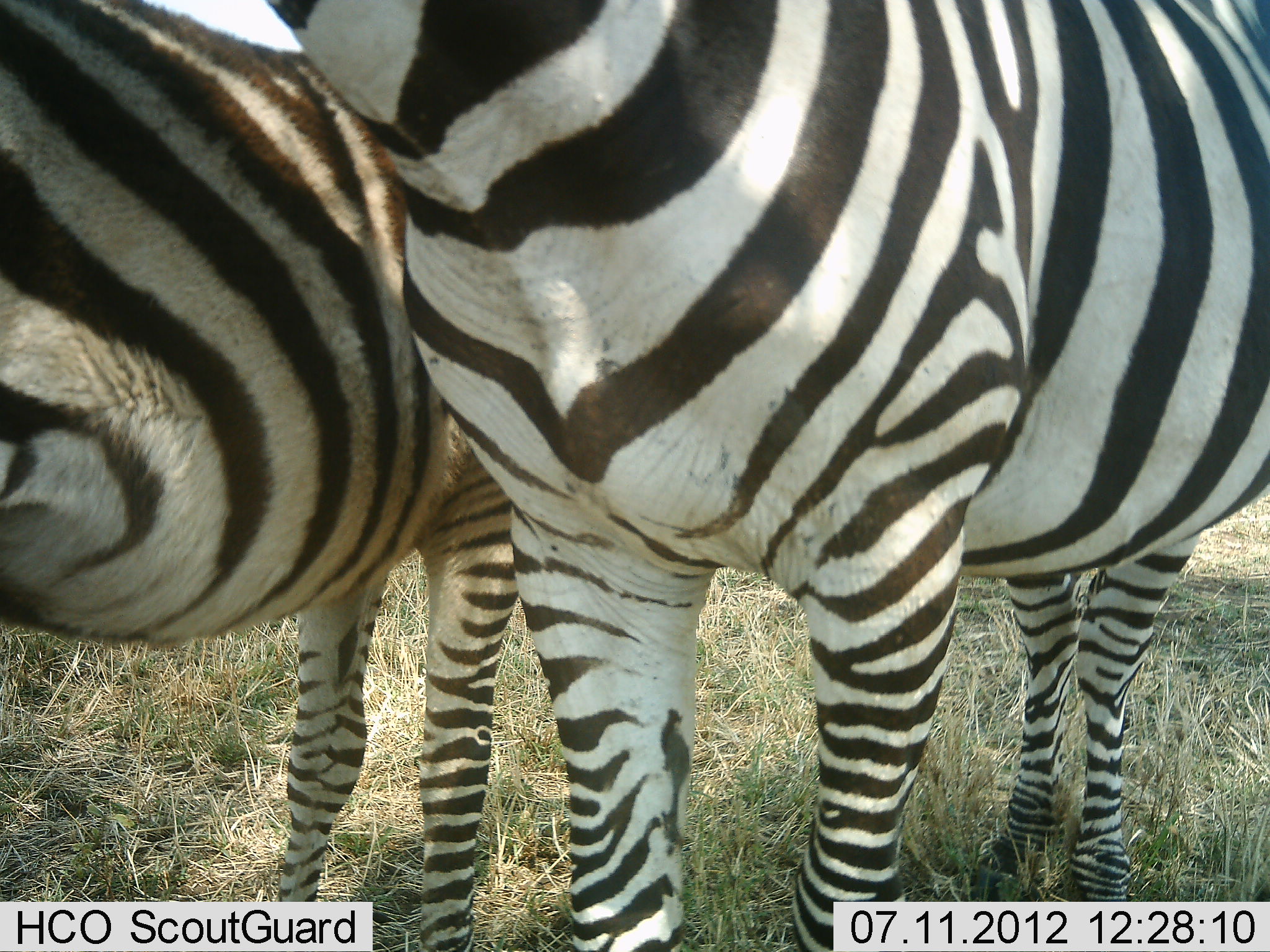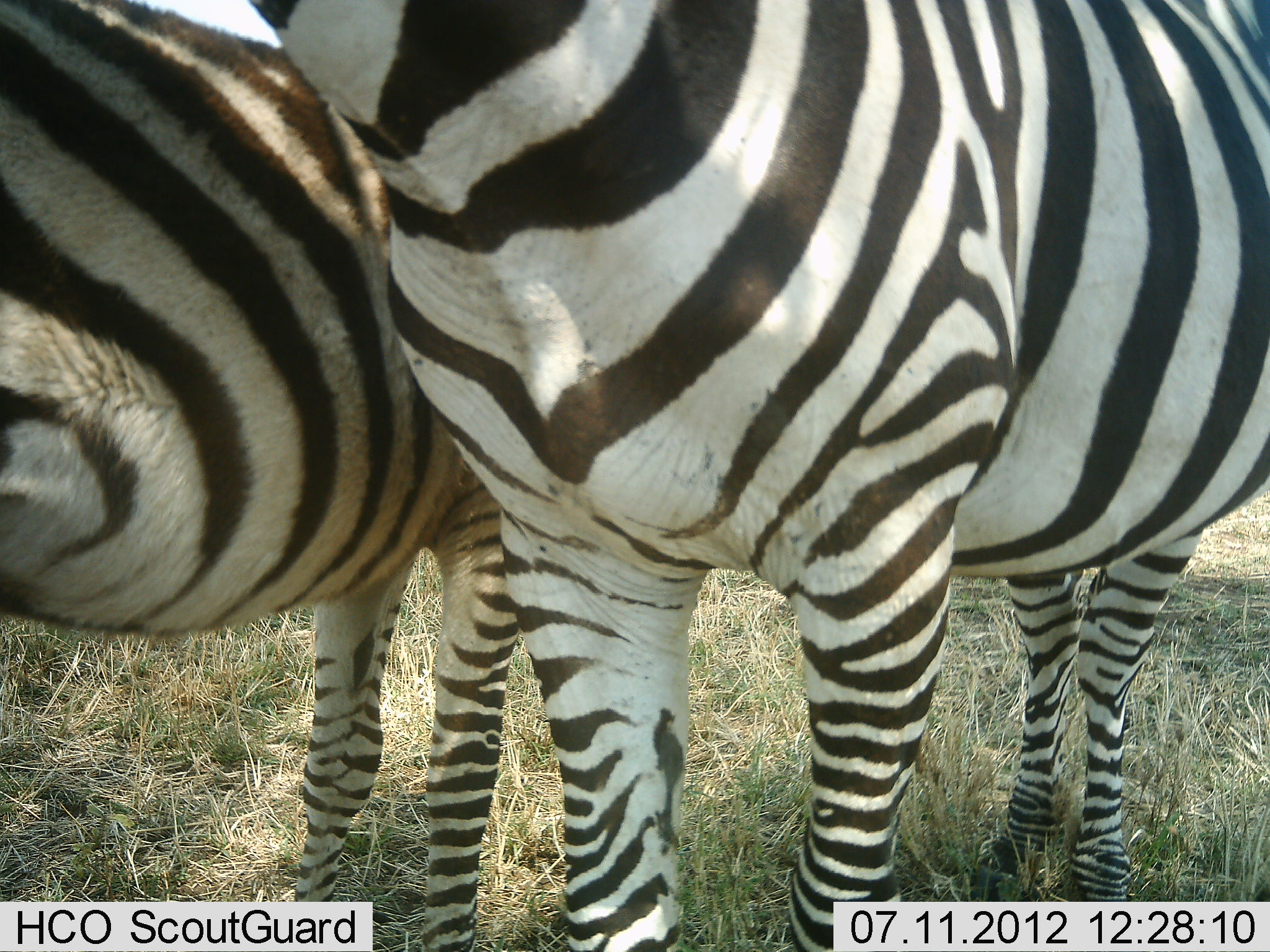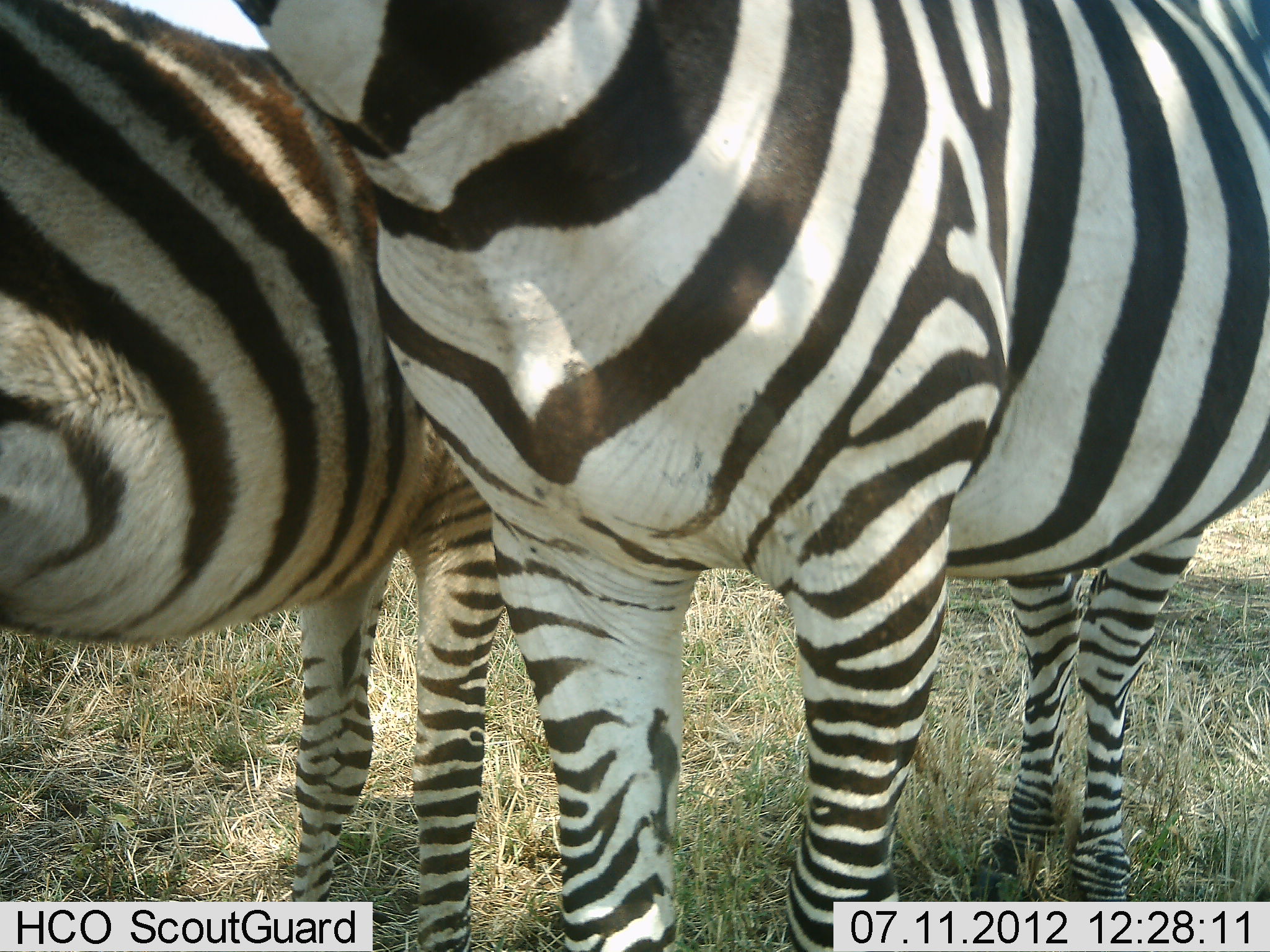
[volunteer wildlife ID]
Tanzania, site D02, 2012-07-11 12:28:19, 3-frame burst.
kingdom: Animalia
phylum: Chordata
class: Mammalia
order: Perissodactyla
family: Equidae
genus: Equus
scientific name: Equus quagga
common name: plains zebra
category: zebra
Zebra (plains zebra) (Equus quagga), count 2. Behavior (volunteer vote fractions): standing 90%, resting 0%, moving 0%, interacting 40%. Young present (vote fraction): 10%. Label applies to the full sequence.